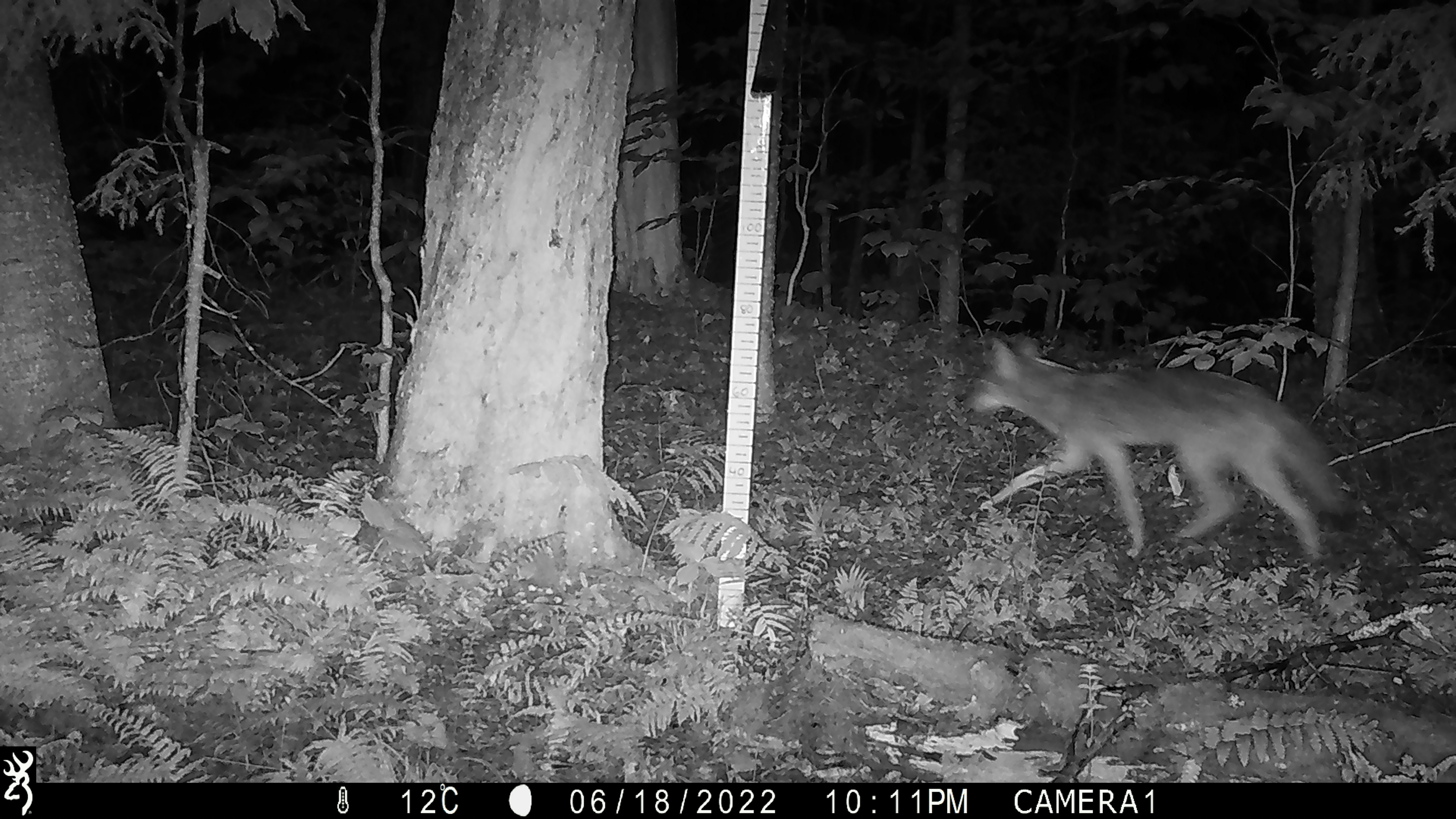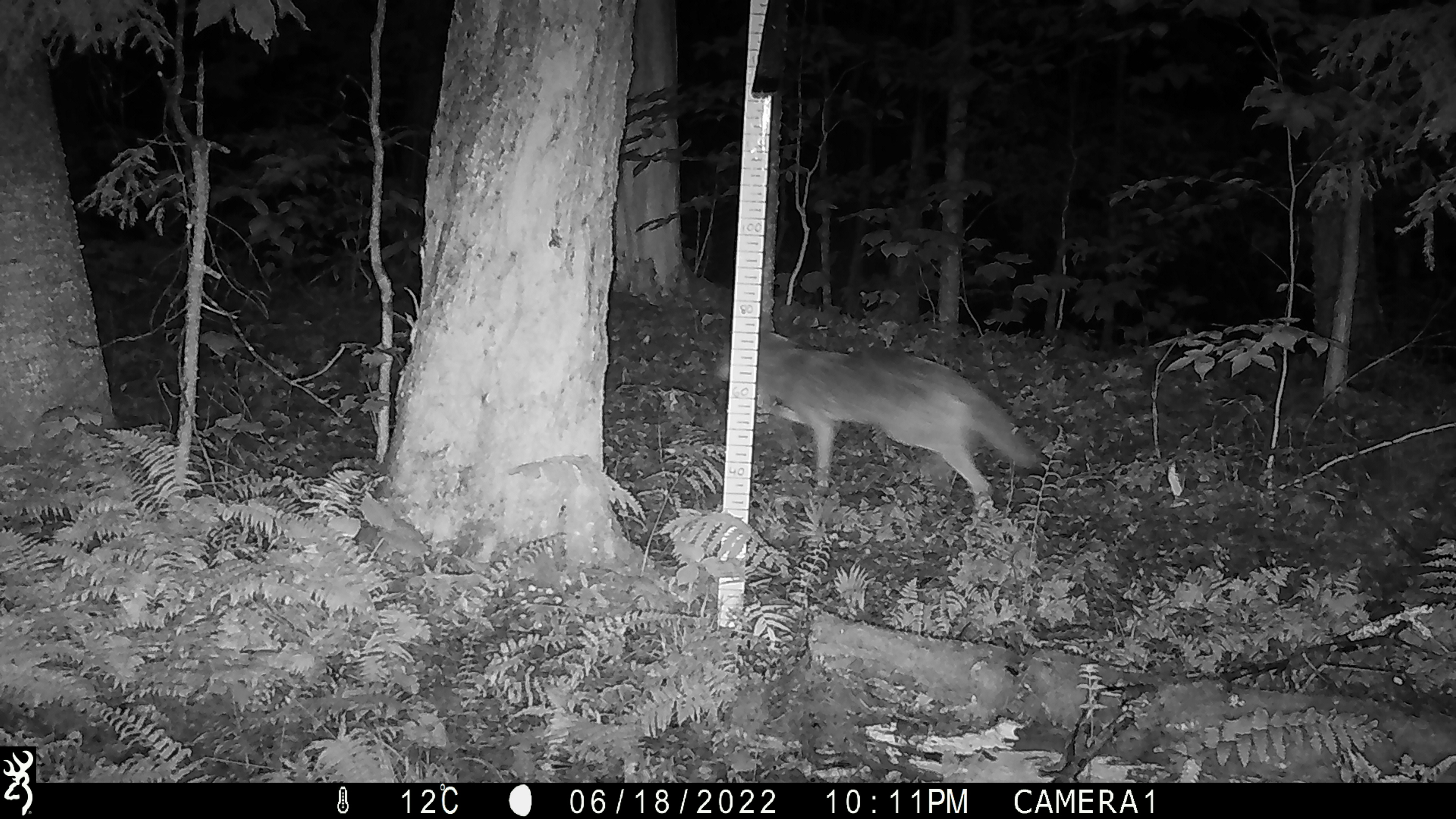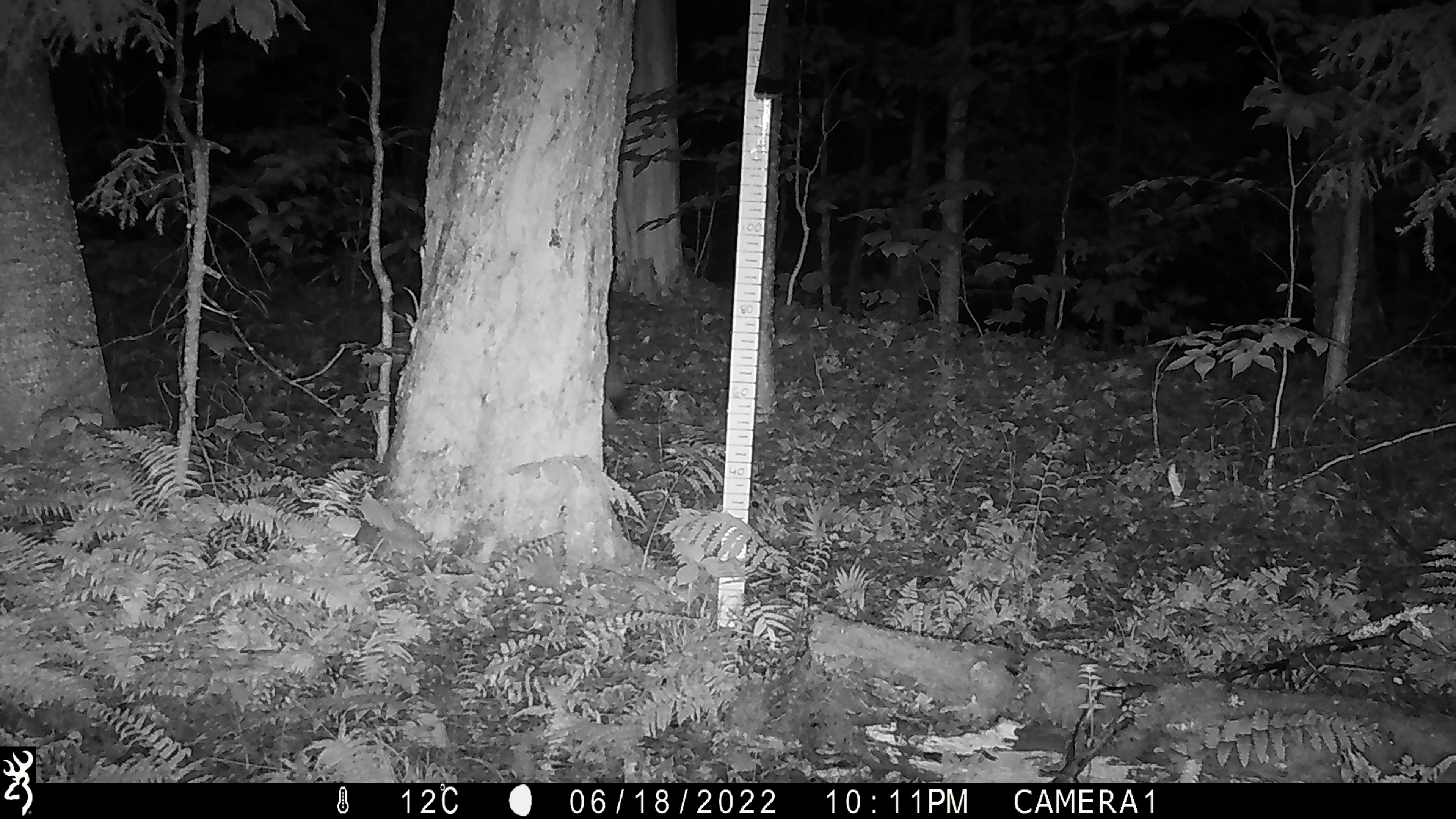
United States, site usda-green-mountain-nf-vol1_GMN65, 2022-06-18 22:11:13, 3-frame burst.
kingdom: Animalia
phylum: Chordata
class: Mammalia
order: Carnivora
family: Canidae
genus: Canis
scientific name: Canis latrans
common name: coyote